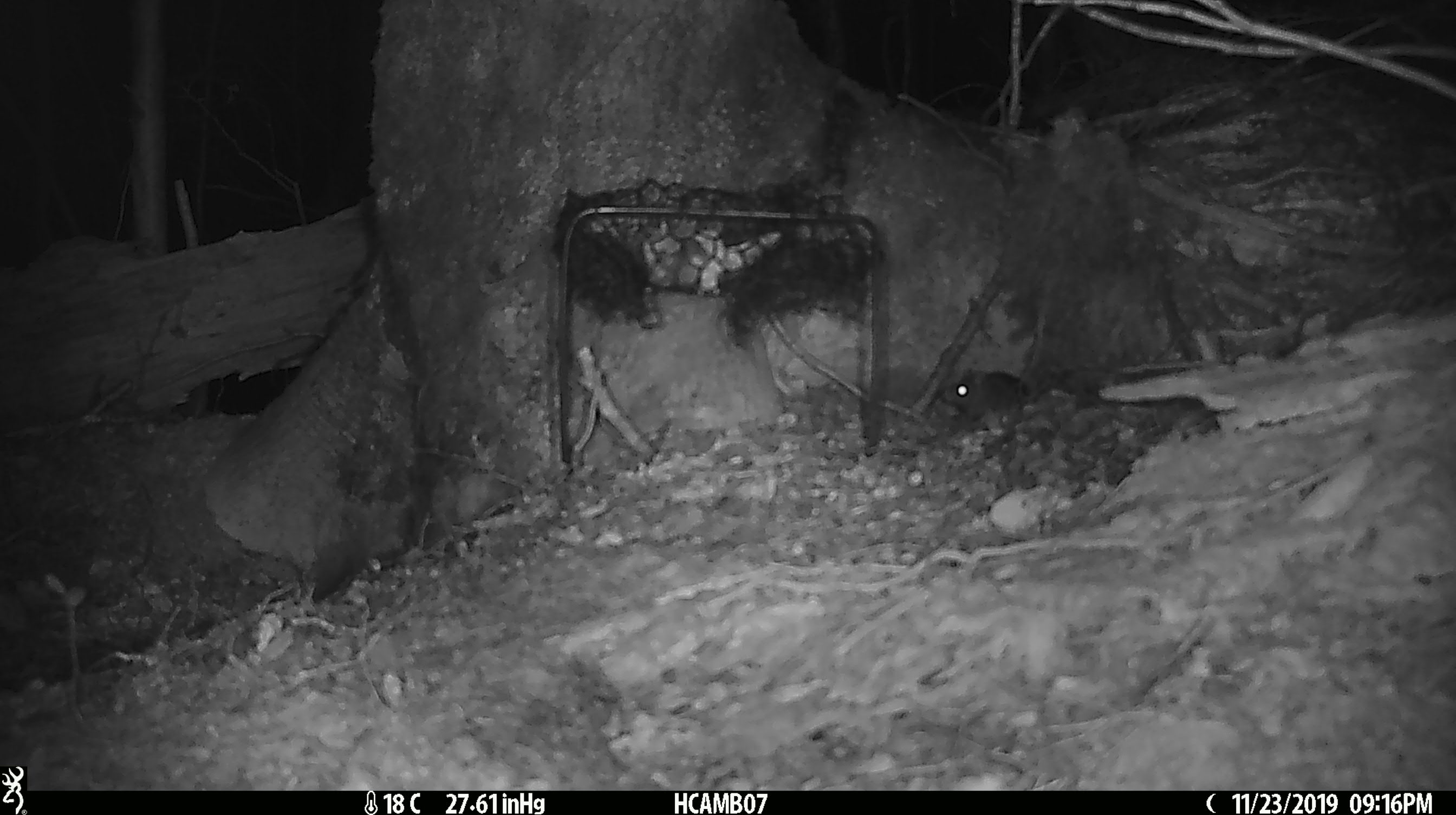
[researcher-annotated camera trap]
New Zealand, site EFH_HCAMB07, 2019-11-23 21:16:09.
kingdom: Animalia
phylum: Chordata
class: Mammalia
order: Rodentia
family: Muridae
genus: Mus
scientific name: Mus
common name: mouse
Mouse (Mus).